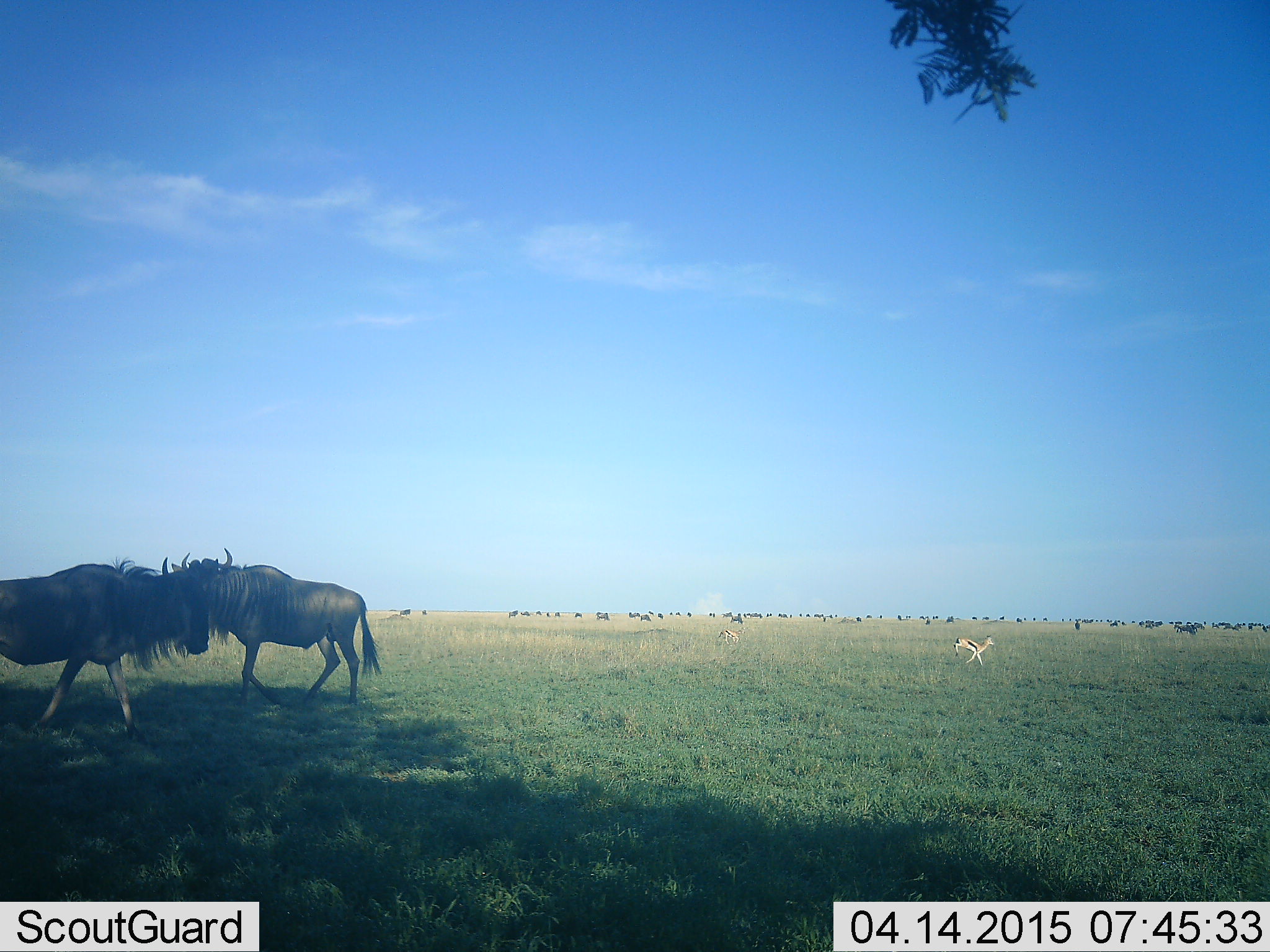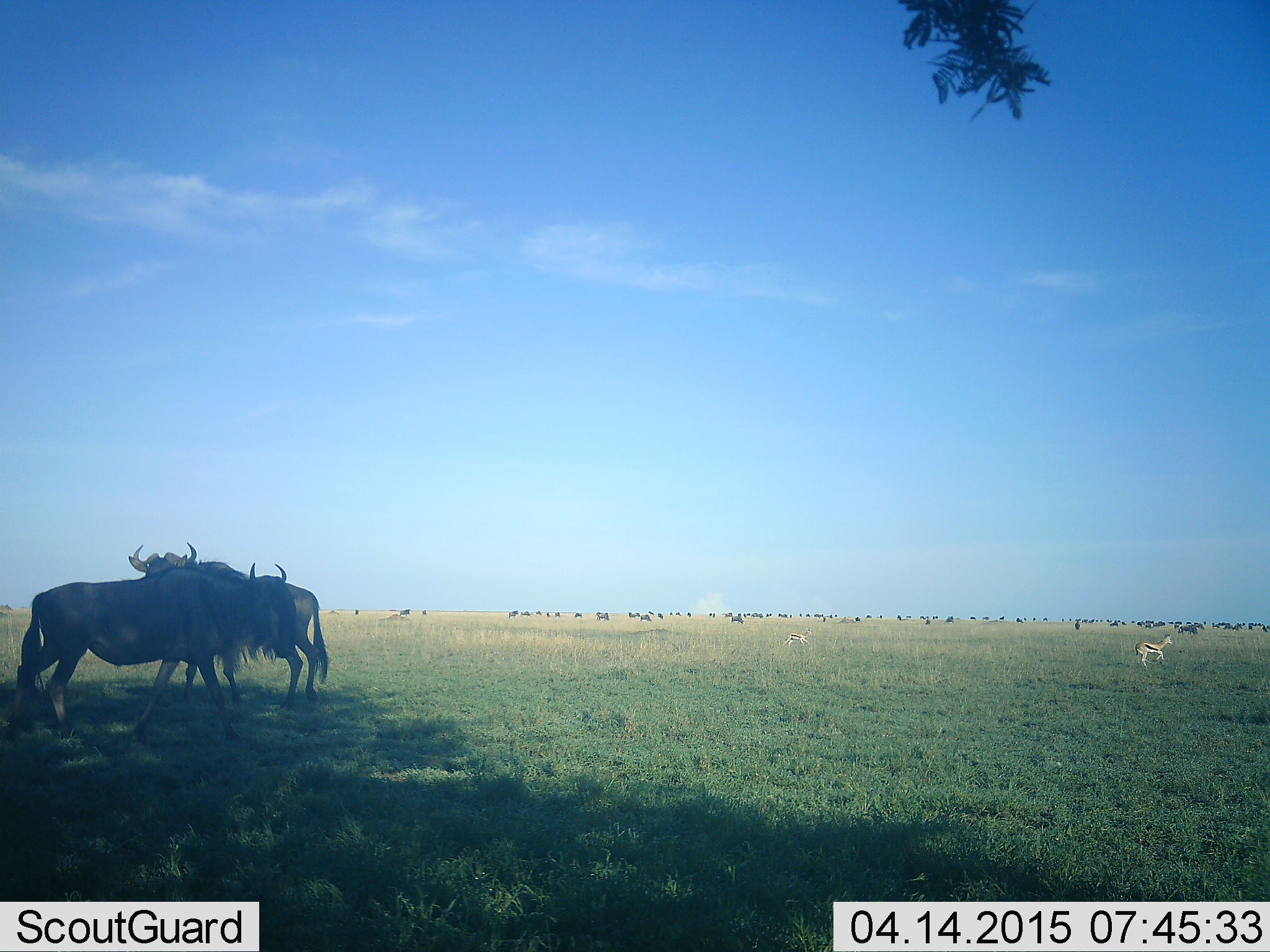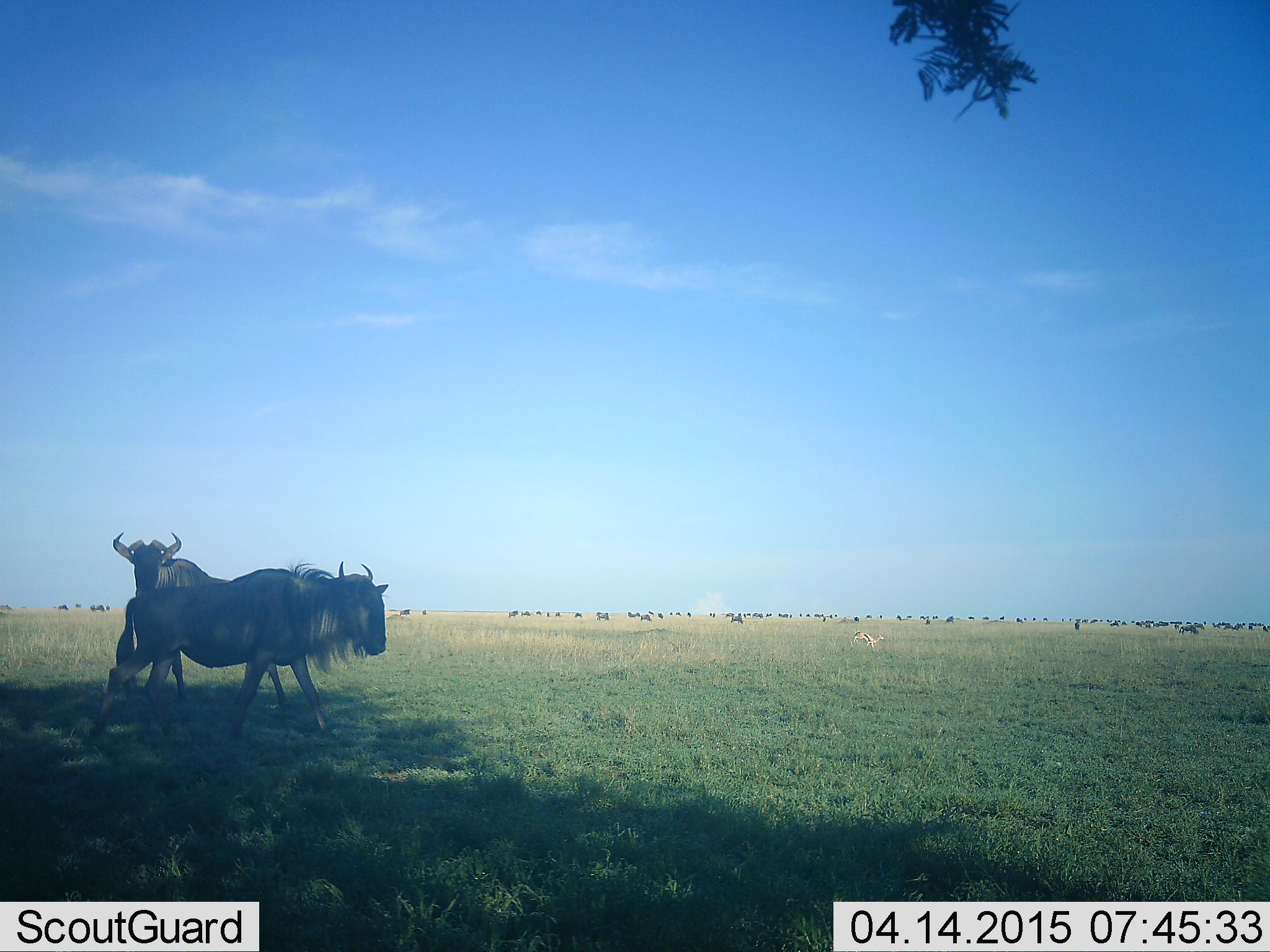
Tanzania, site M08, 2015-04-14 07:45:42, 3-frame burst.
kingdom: Animalia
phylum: Chordata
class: Mammalia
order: Artiodactyla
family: Bovidae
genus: Eudorcas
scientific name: Eudorcas thomsonii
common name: thomson's gazelle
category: gazellethomsons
Gazellethomsons (thomson's gazelle) (Eudorcas thomsonii), count 2. Behavior (volunteer vote fractions): standing 20%, resting 0%, moving 90%, interacting 0%. Young present (vote fraction): 0%. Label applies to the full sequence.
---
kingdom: Animalia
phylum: Chordata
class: Mammalia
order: Artiodactyla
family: Bovidae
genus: Connochaetes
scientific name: Connochaetes taurinus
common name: blue wildebeest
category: wildebeest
Wildebeest (blue wildebeest) (Connochaetes taurinus), count 3. Behavior (volunteer vote fractions): standing 64%, resting 9%, moving 64%, interacting 27%. Young present (vote fraction): 0%. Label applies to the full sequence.